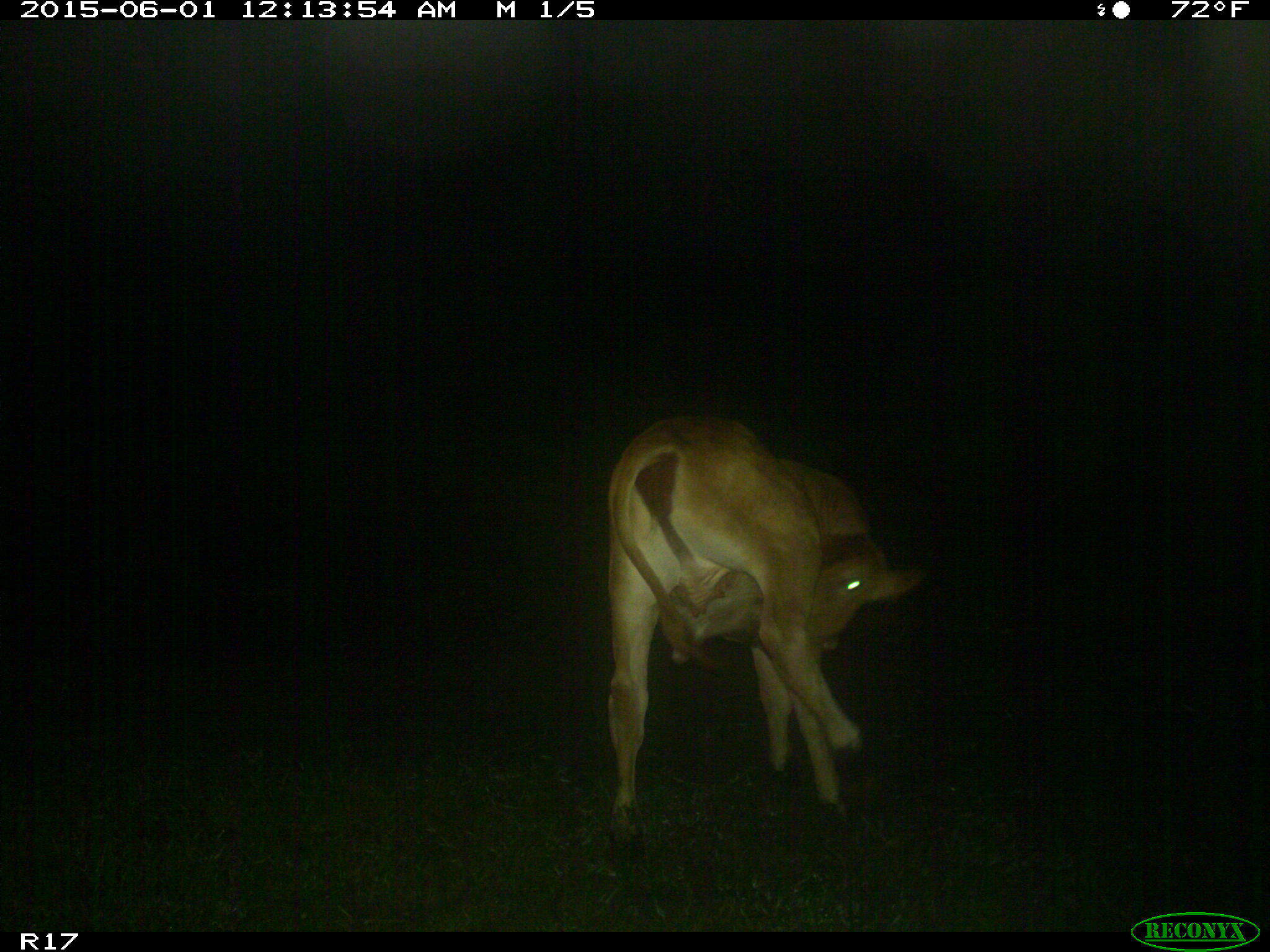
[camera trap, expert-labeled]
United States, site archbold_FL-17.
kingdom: Animalia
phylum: Chordata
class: Mammalia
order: Artiodactyla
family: Bovidae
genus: Bos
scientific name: Bos taurus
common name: domestic cow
Bos taurus (domestic cow).